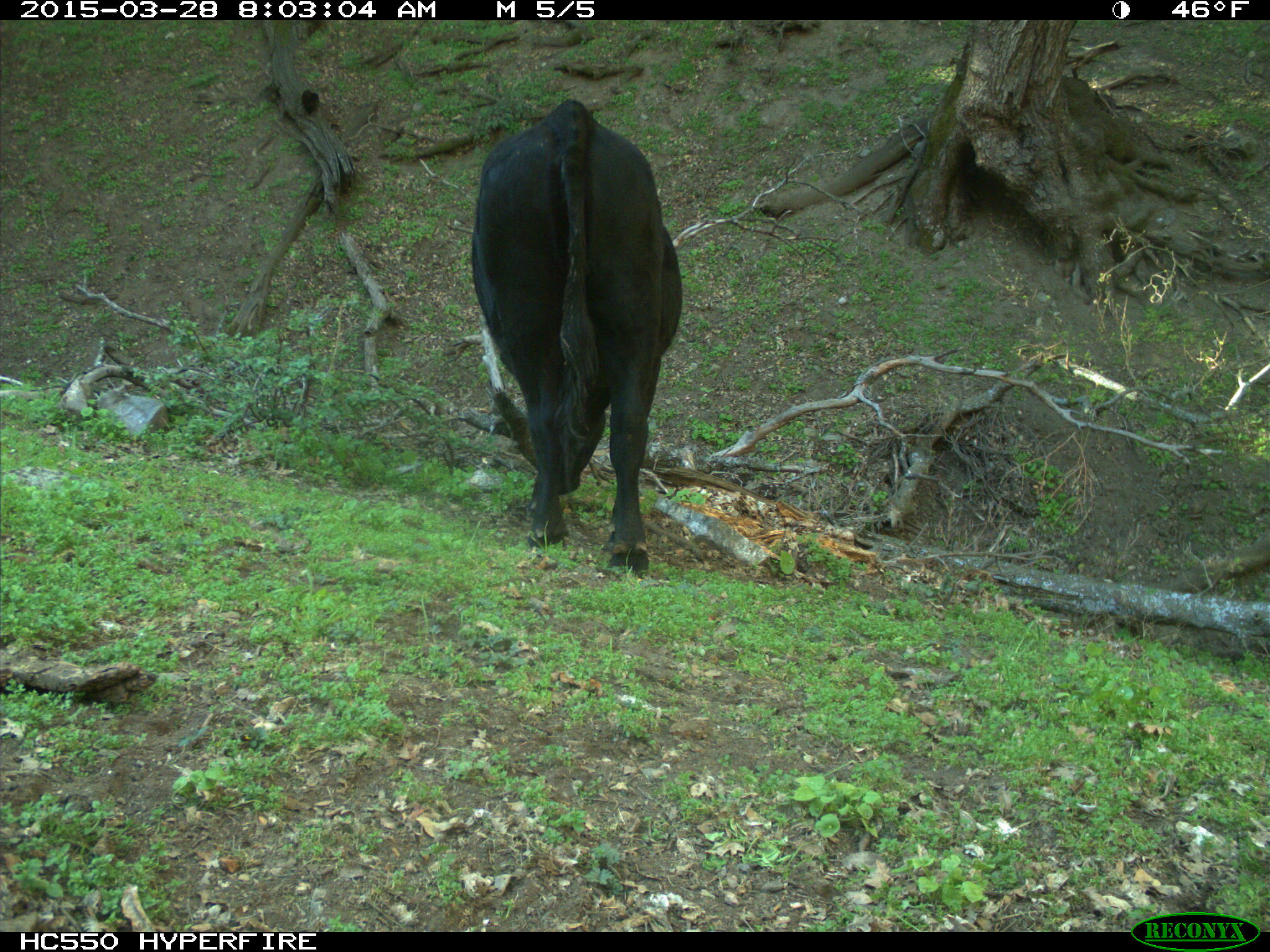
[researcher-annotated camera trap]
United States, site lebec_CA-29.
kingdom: Animalia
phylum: Chordata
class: Mammalia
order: Artiodactyla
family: Bovidae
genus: Bos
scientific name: Bos taurus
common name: domestic cow